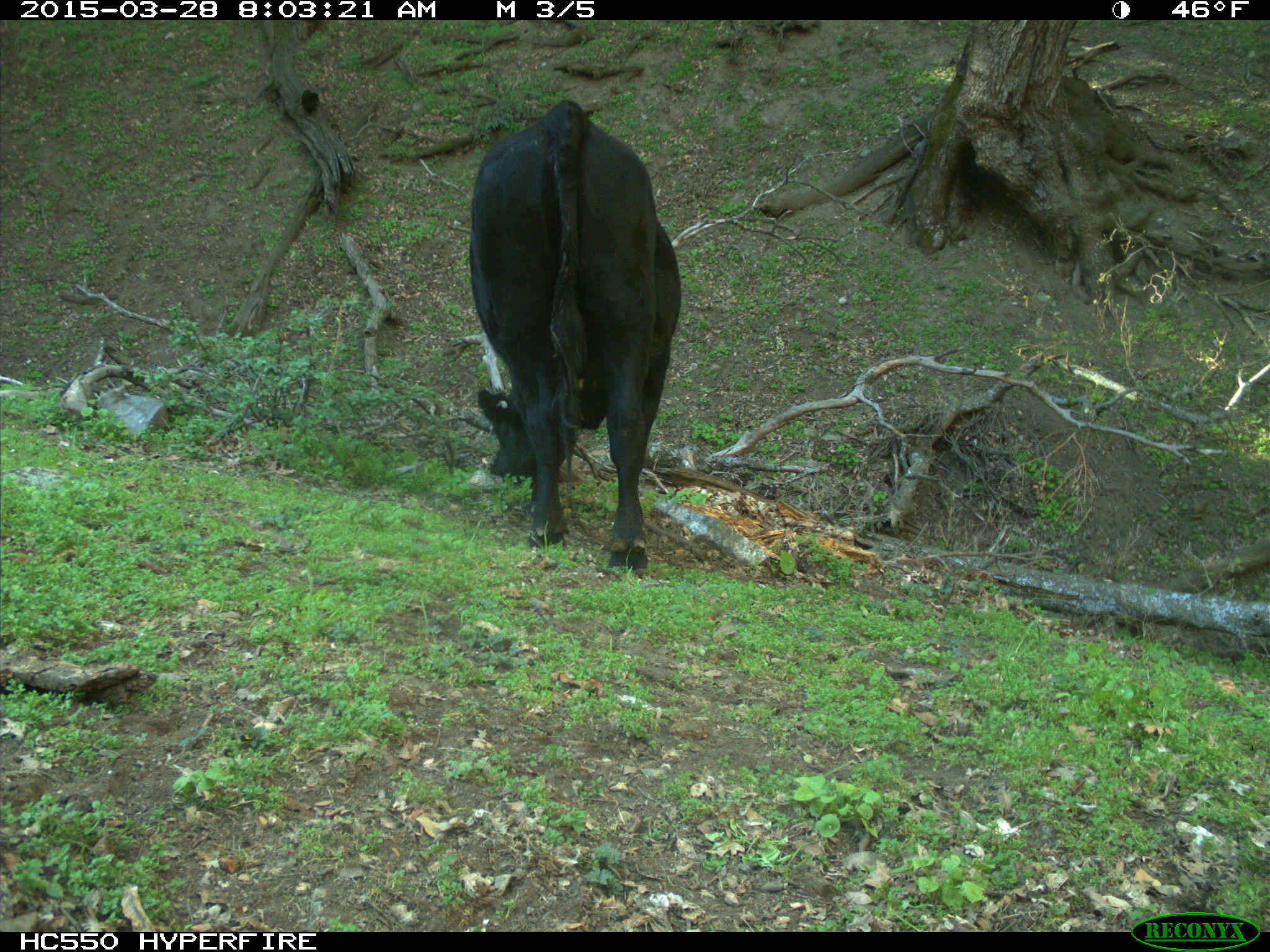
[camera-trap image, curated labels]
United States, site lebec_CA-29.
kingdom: Animalia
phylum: Chordata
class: Mammalia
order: Artiodactyla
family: Bovidae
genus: Bos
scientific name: Bos taurus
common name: domestic cow